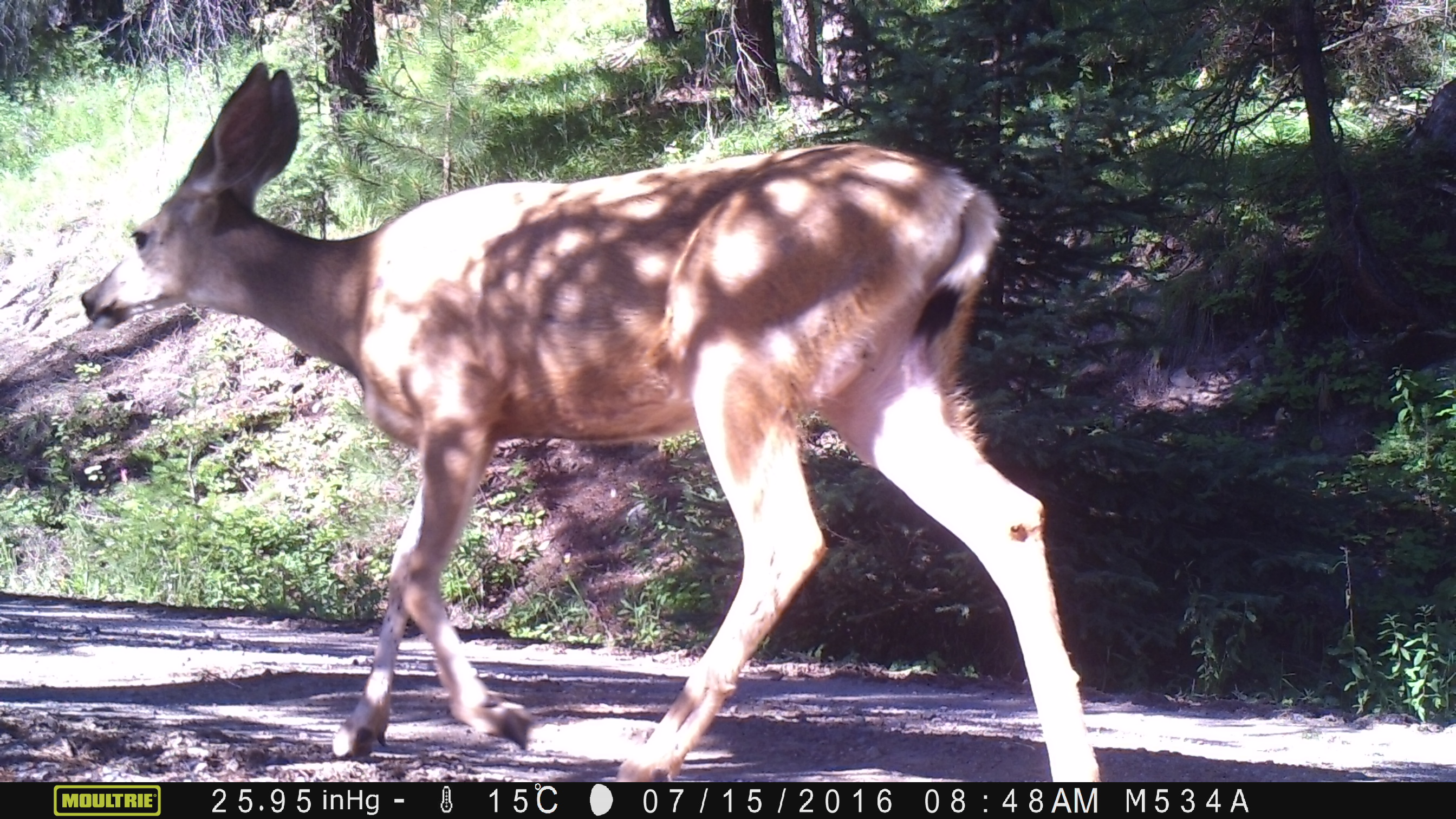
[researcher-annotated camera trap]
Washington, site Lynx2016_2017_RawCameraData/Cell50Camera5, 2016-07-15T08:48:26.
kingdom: Animalia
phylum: Chordata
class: Mammalia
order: Artiodactyla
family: Cervidae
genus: Odocoileus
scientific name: Odocoileus hemionus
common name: mule deer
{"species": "Odocoileus hemionus (mule deer)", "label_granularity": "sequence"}